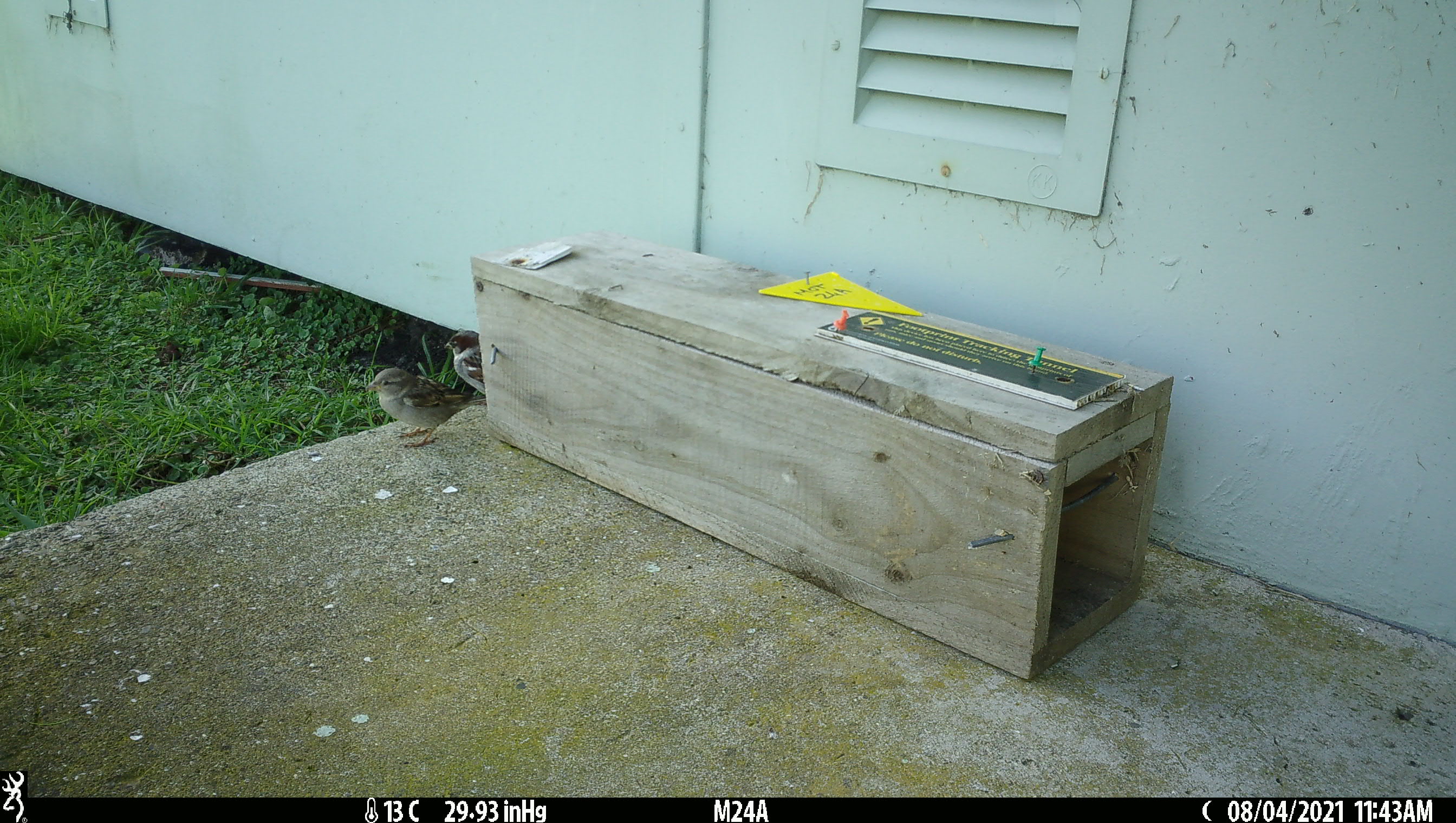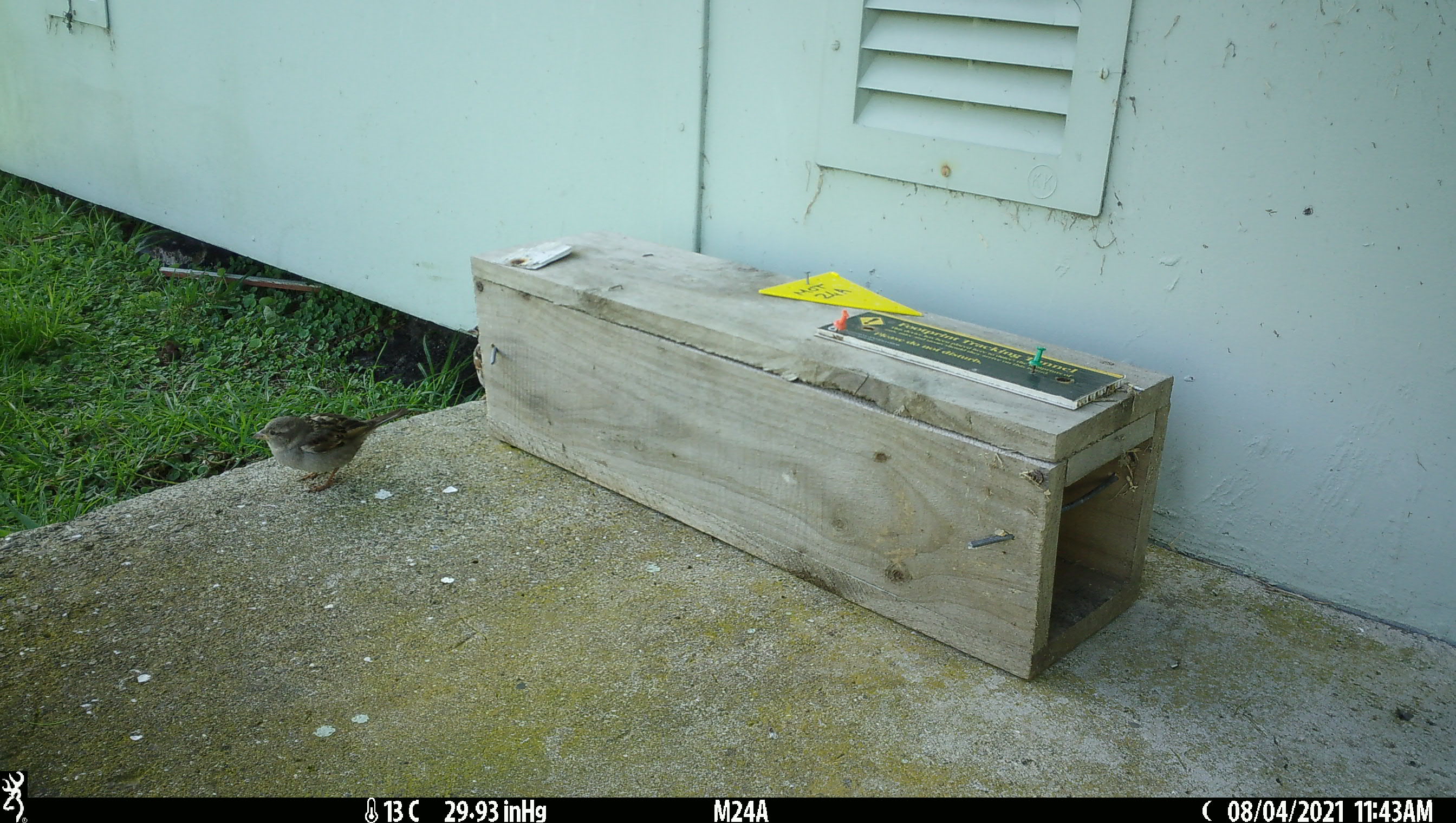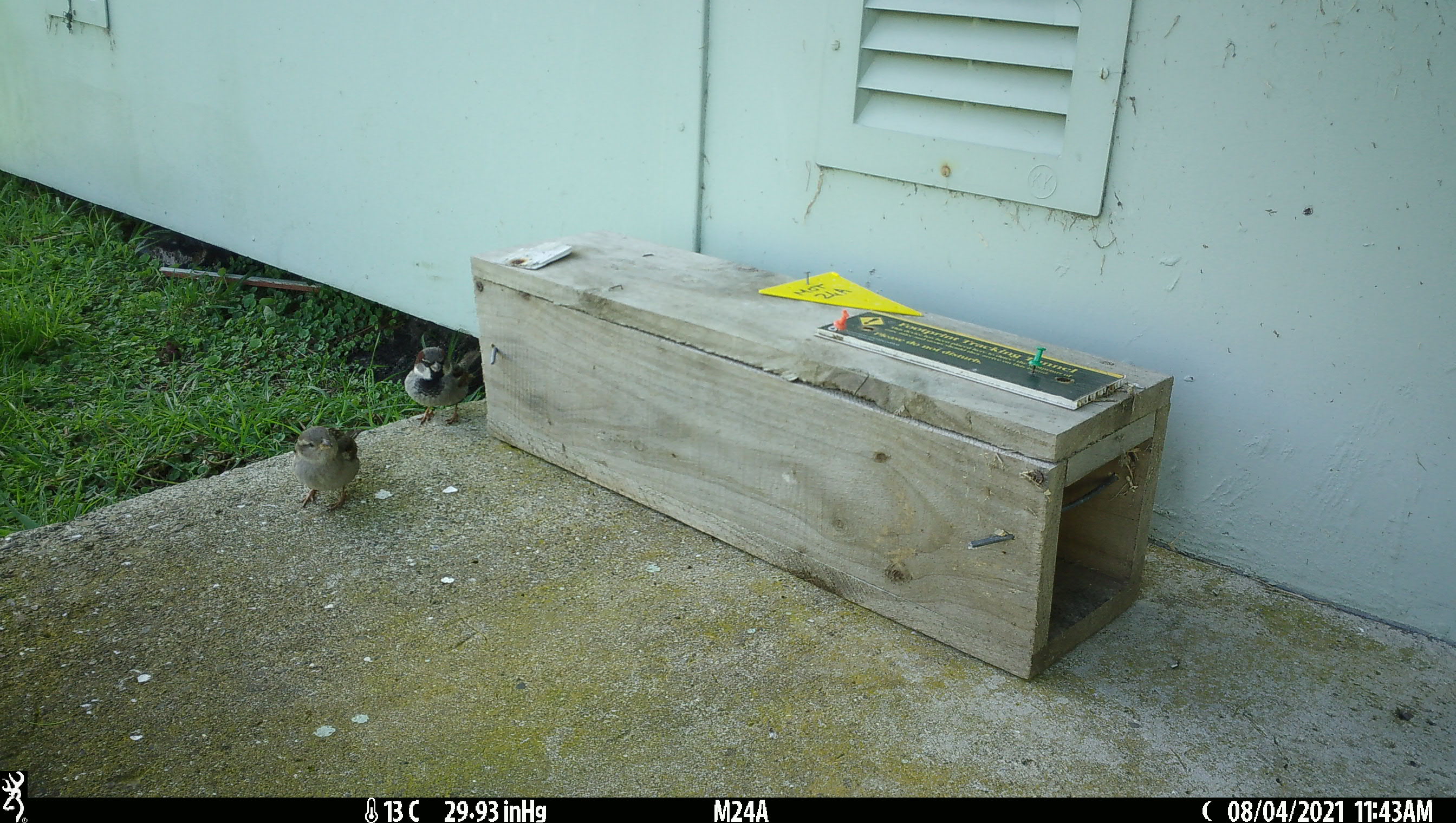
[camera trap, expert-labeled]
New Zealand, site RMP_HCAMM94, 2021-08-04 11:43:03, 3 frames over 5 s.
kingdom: Animalia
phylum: Chordata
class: Aves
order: Passeriformes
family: Passeridae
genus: Passer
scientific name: Passer domesticus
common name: house sparrow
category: sparrow